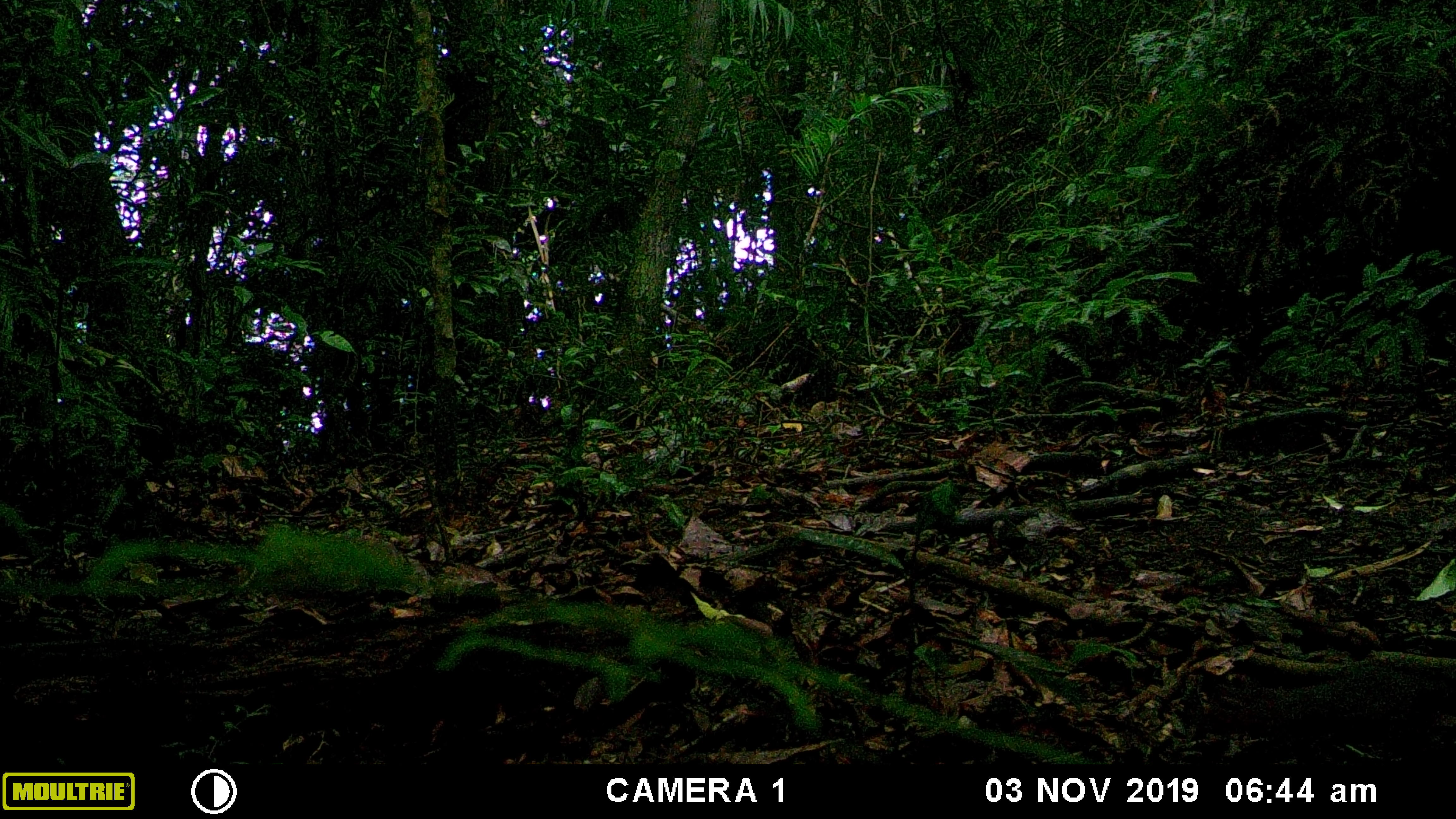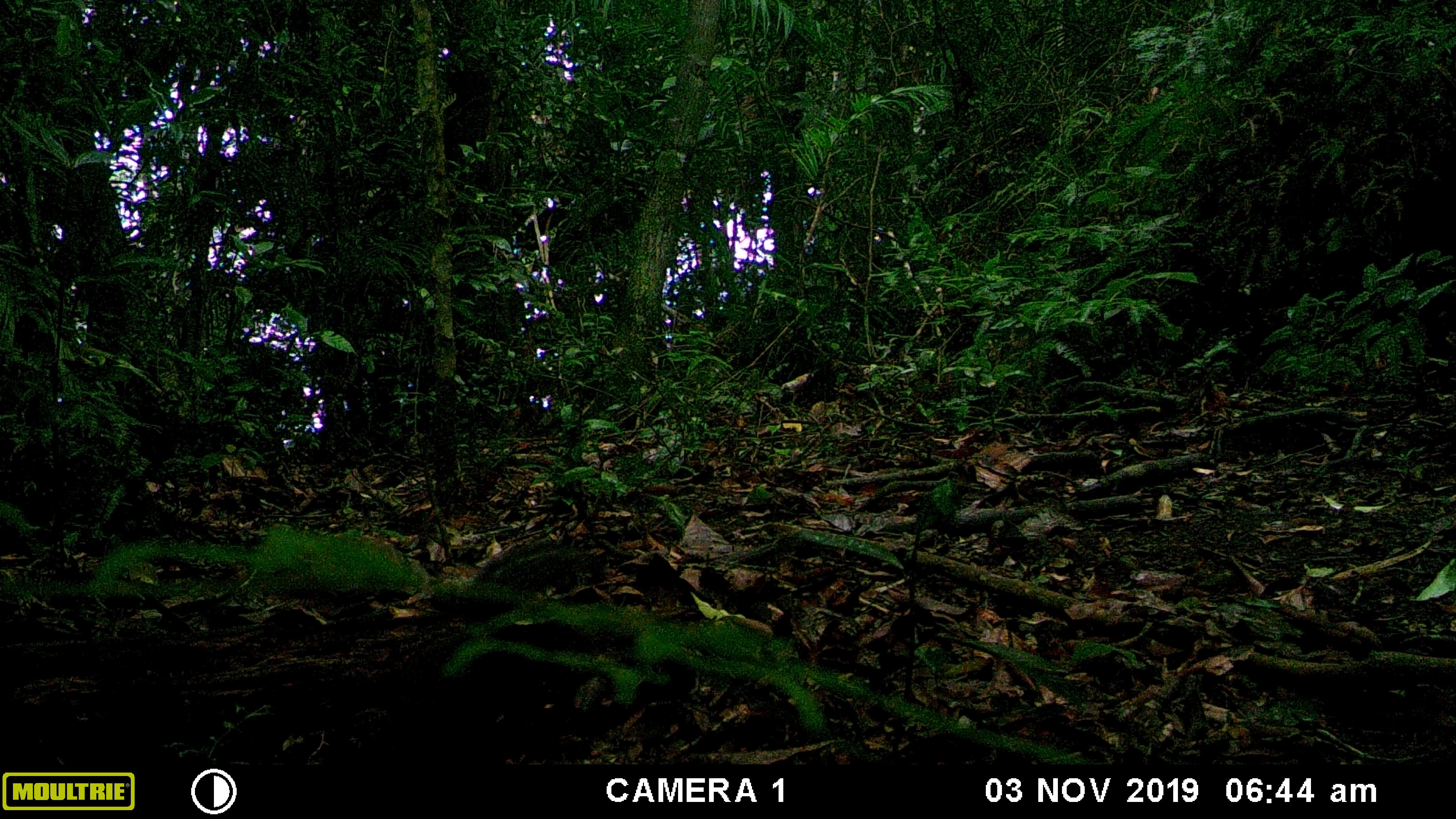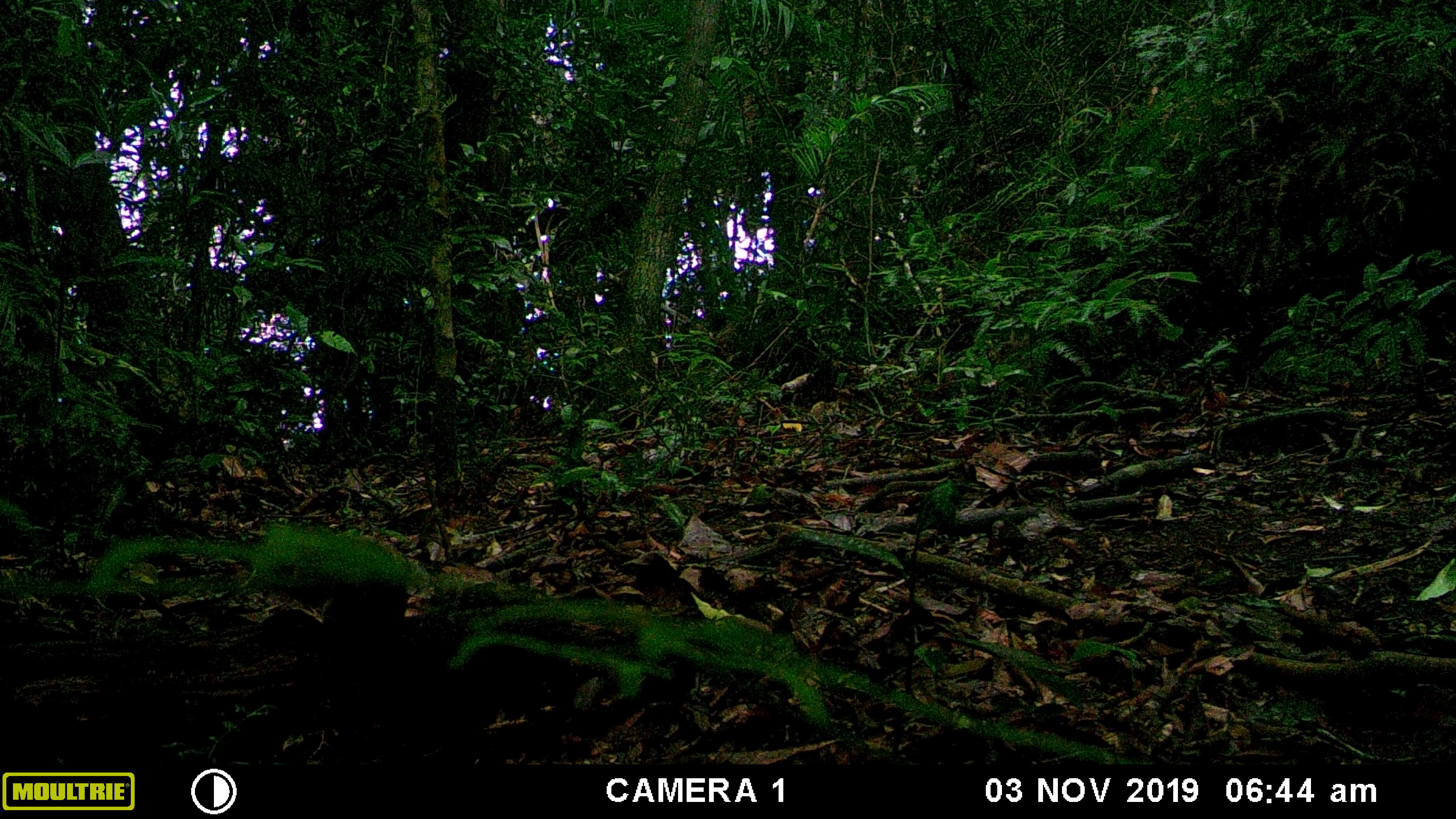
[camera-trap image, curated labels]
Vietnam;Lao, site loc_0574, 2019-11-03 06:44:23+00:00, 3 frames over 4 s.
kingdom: Animalia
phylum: Chordata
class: Mammalia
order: Rodentia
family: Sciuridae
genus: Sciurus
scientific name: Sciurus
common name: squirrel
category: unidentified squirrel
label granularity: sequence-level